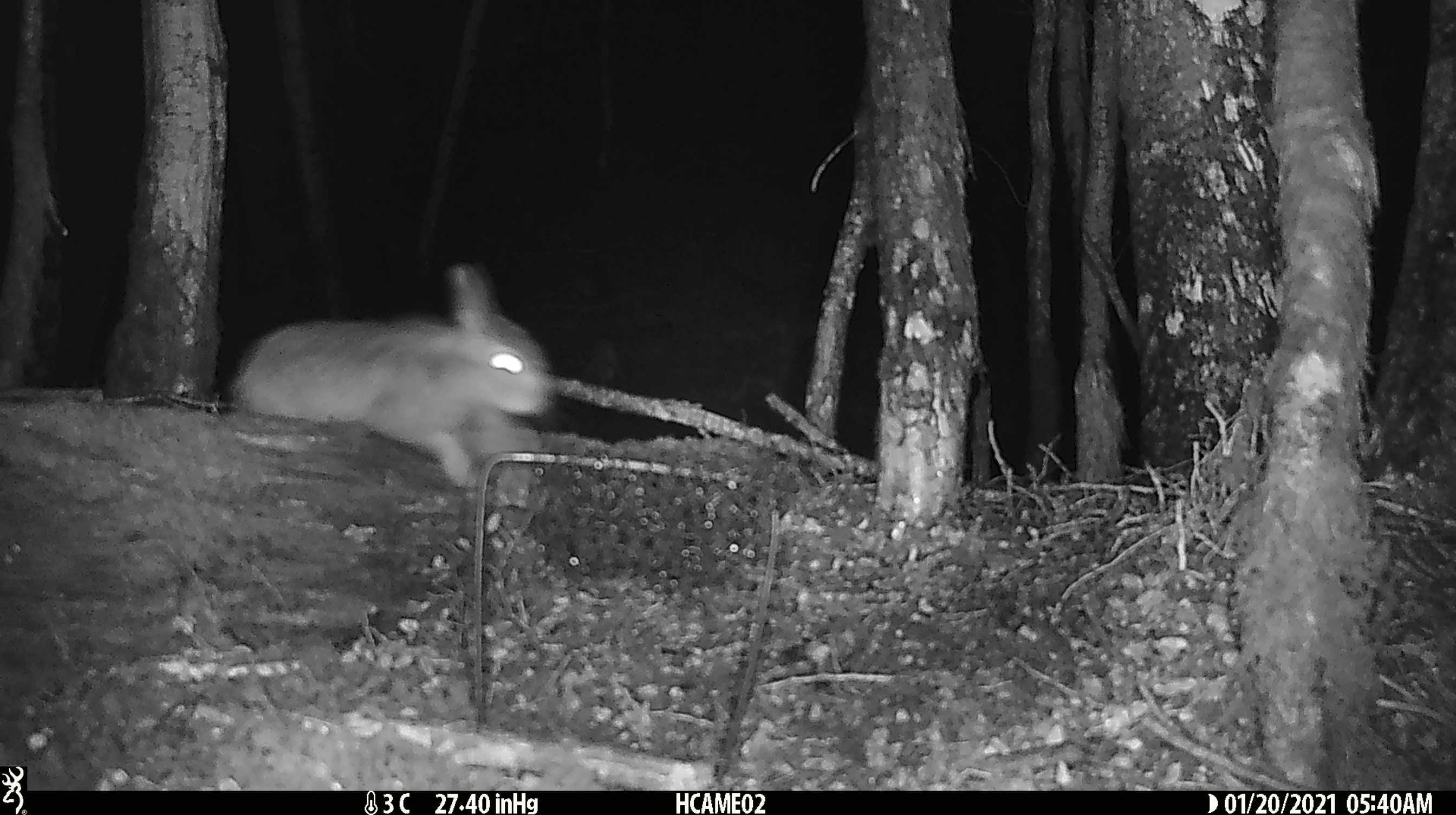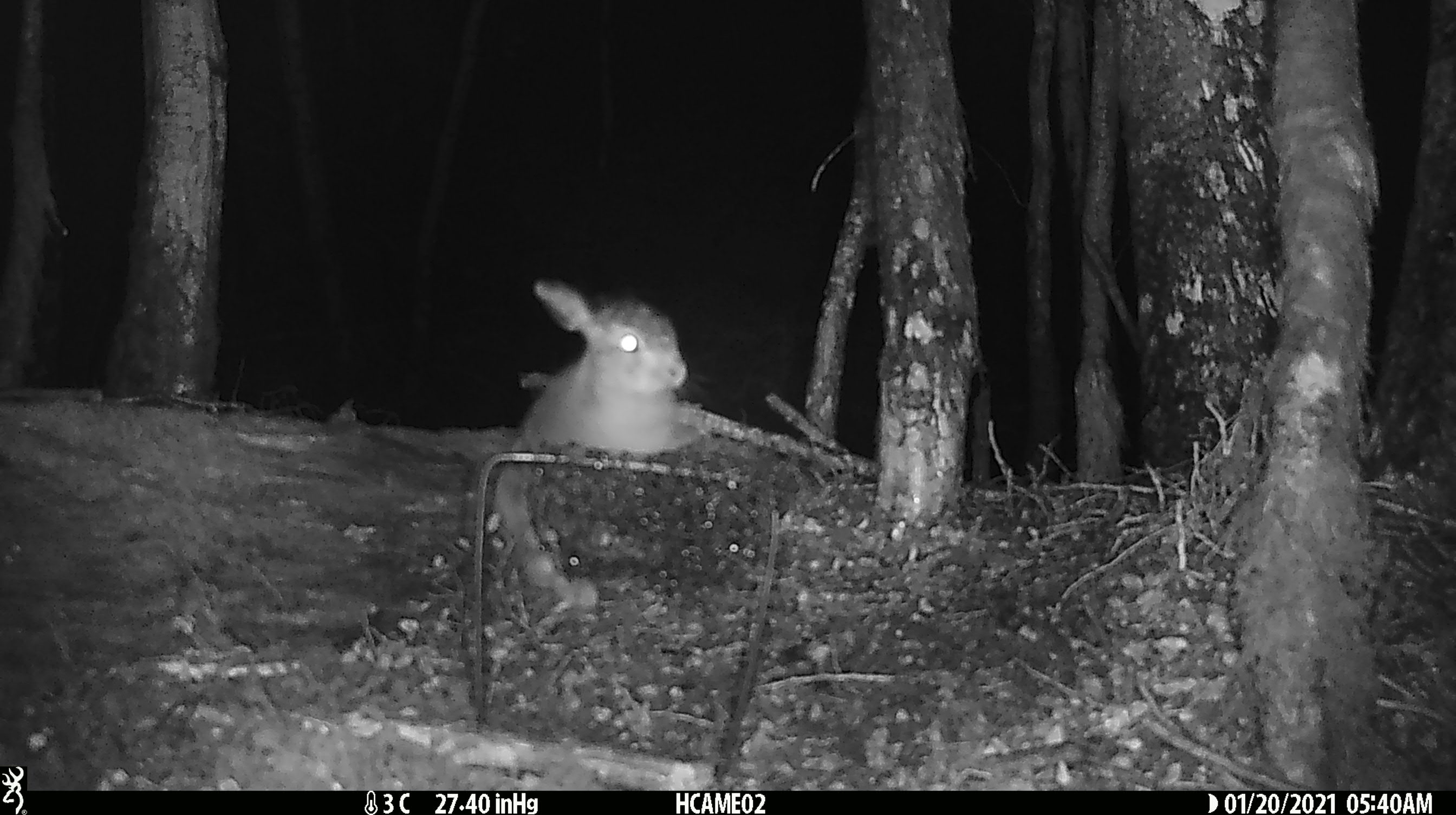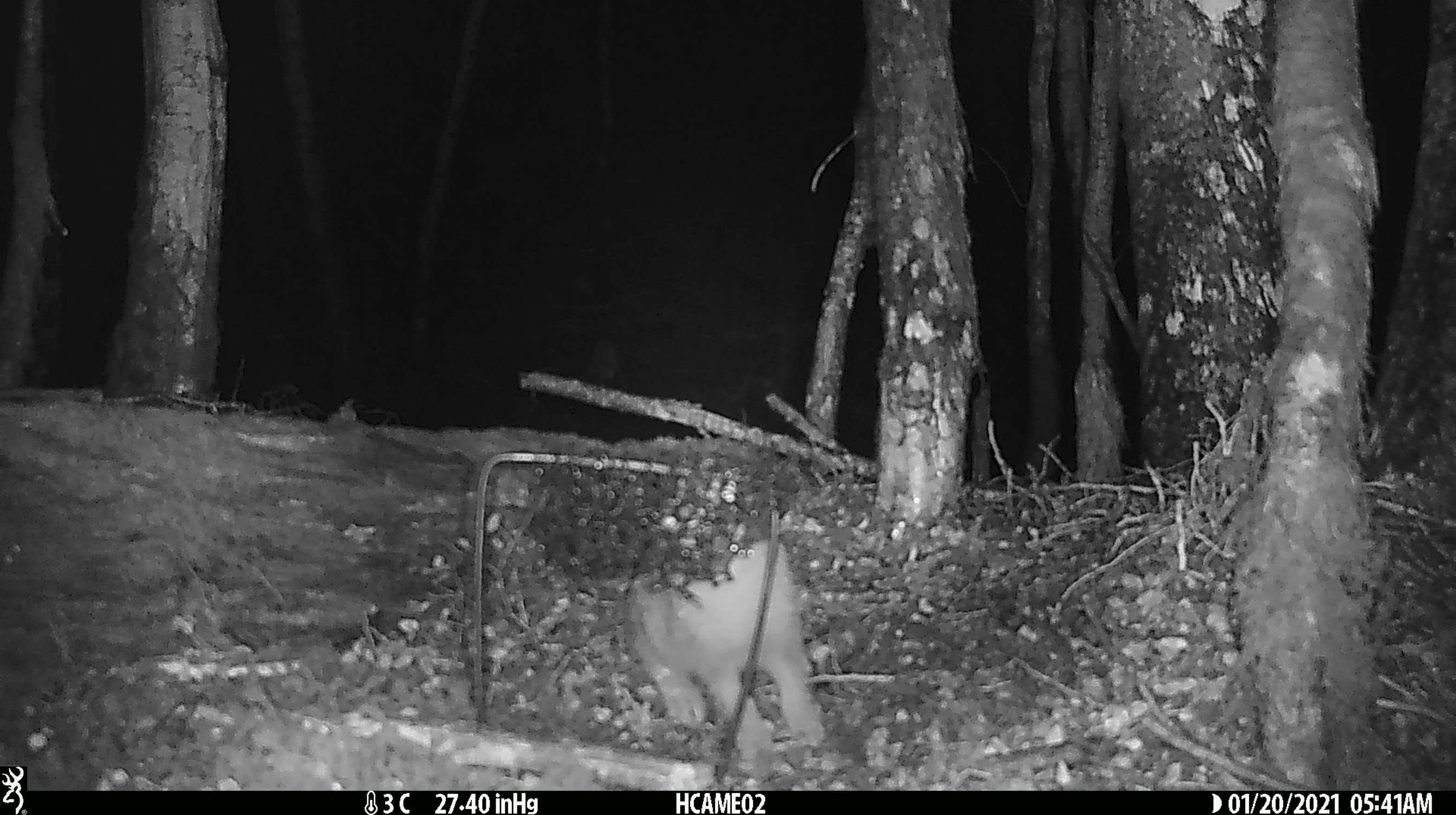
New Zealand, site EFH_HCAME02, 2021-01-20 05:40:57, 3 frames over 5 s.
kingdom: Animalia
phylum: Chordata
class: Mammalia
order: Lagomorpha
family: Leporidae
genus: Oryctolagus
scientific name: Oryctolagus cuniculus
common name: european rabbit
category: rabbit